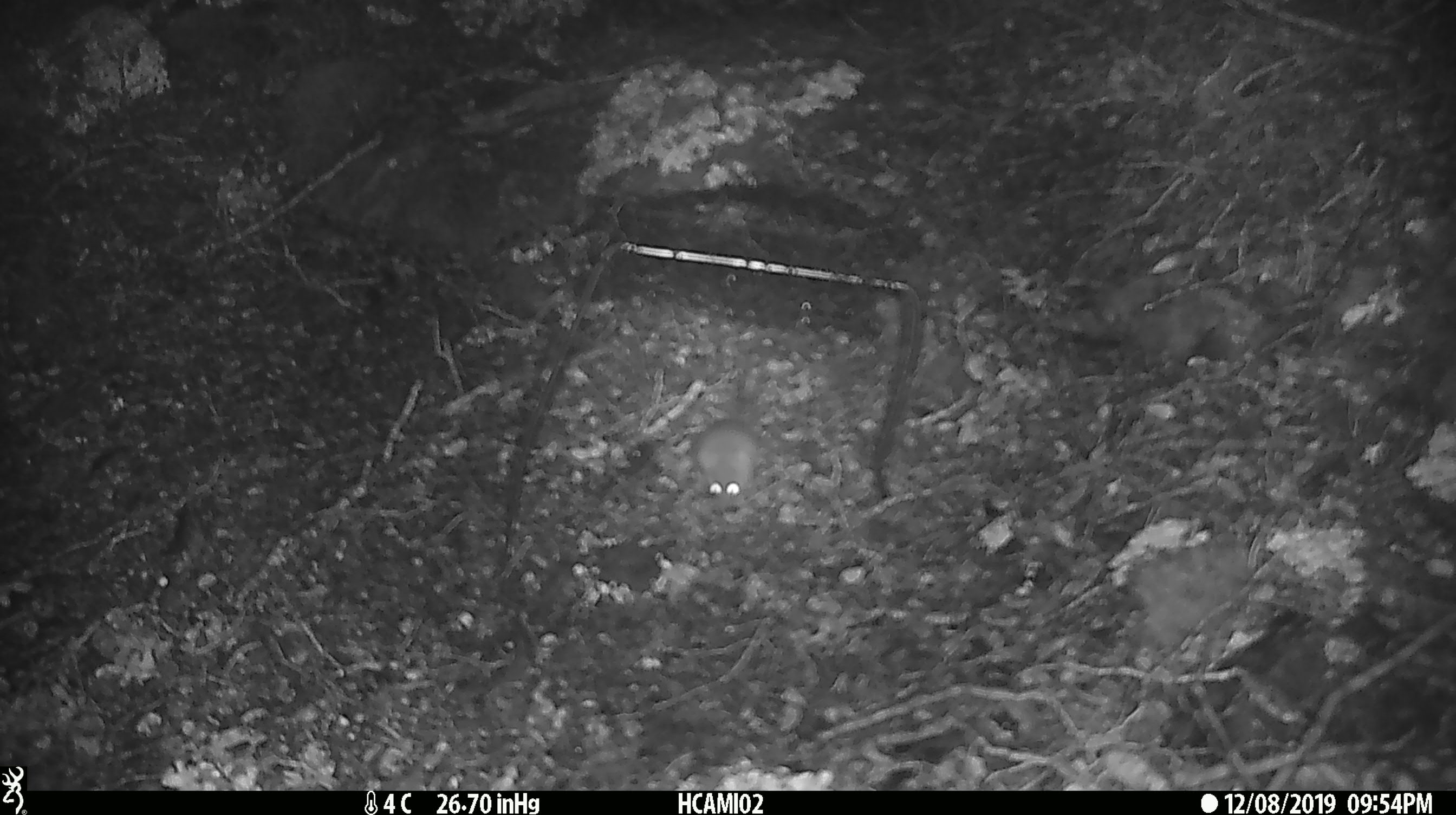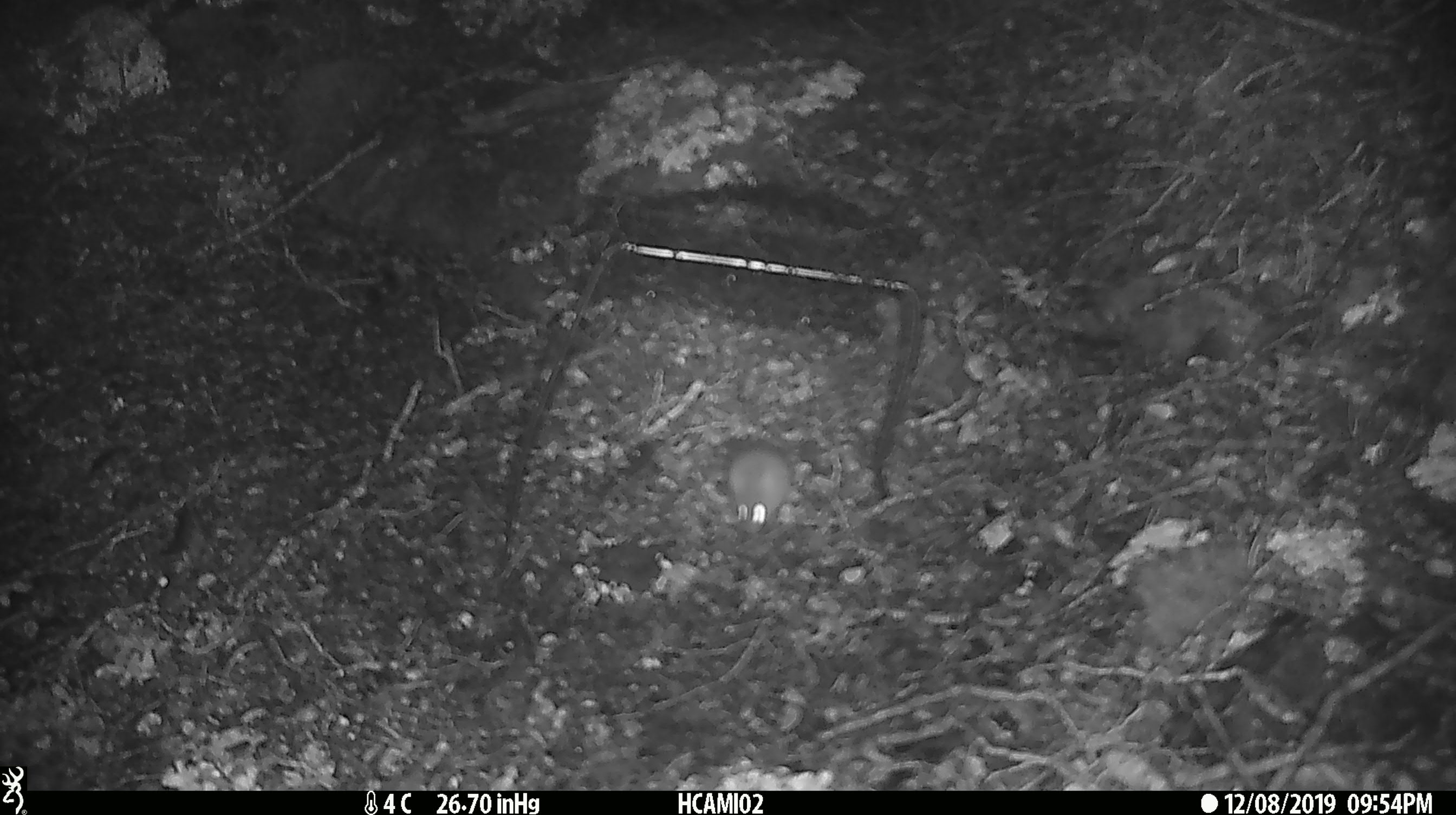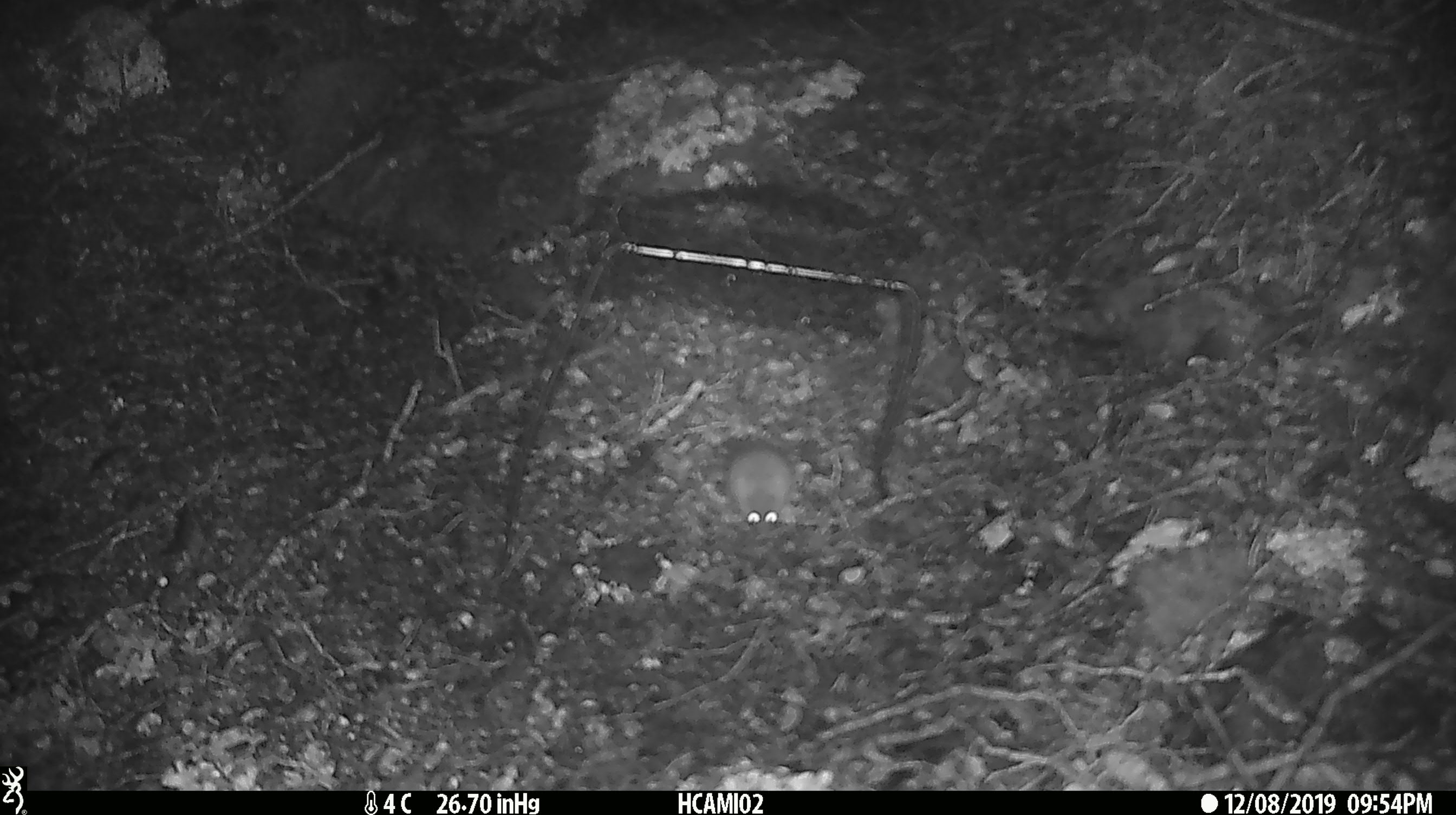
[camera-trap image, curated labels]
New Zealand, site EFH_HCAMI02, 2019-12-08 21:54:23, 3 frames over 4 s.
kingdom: Animalia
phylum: Chordata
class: Mammalia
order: Rodentia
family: Muridae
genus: Mus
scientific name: Mus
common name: mouse